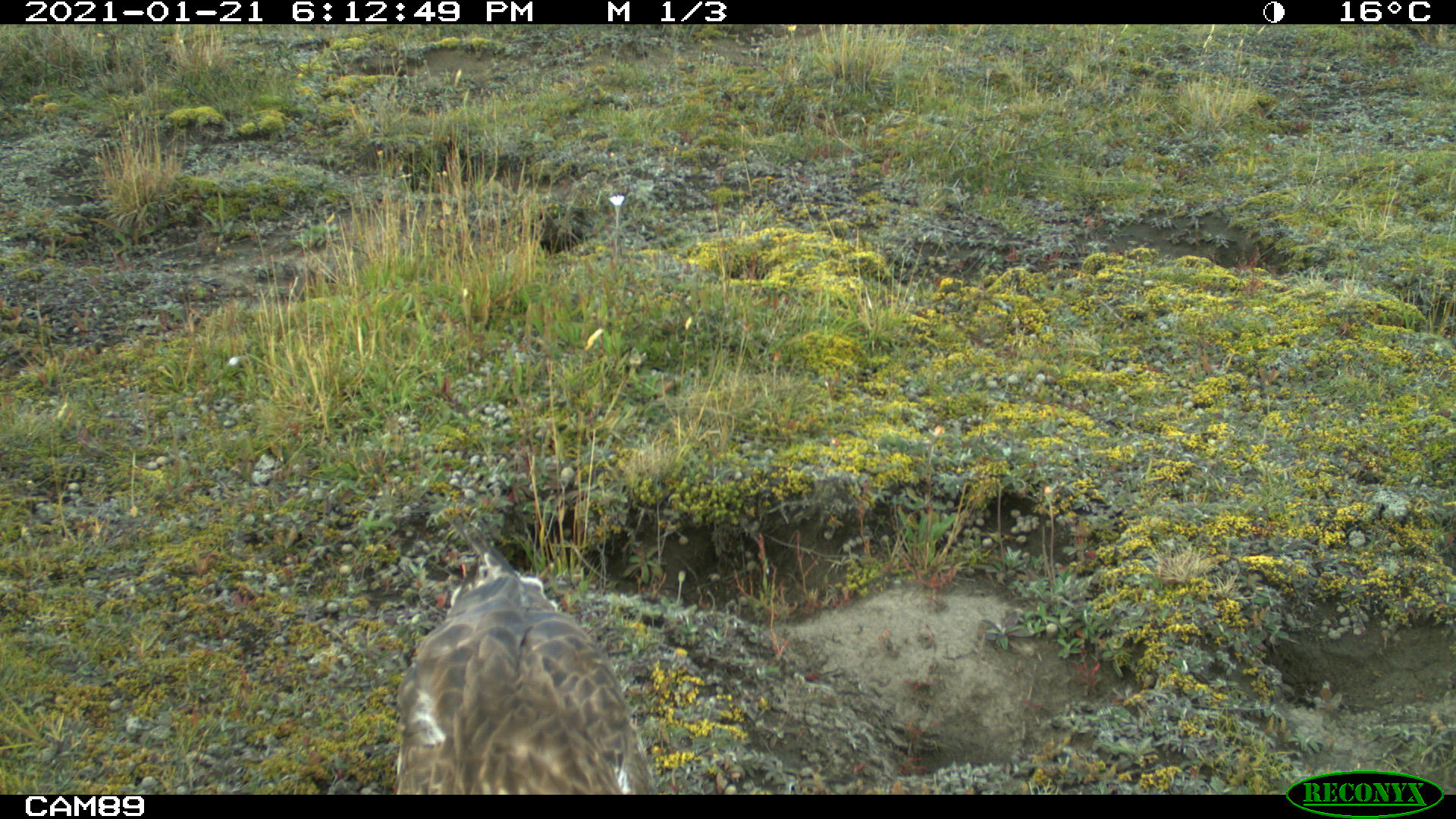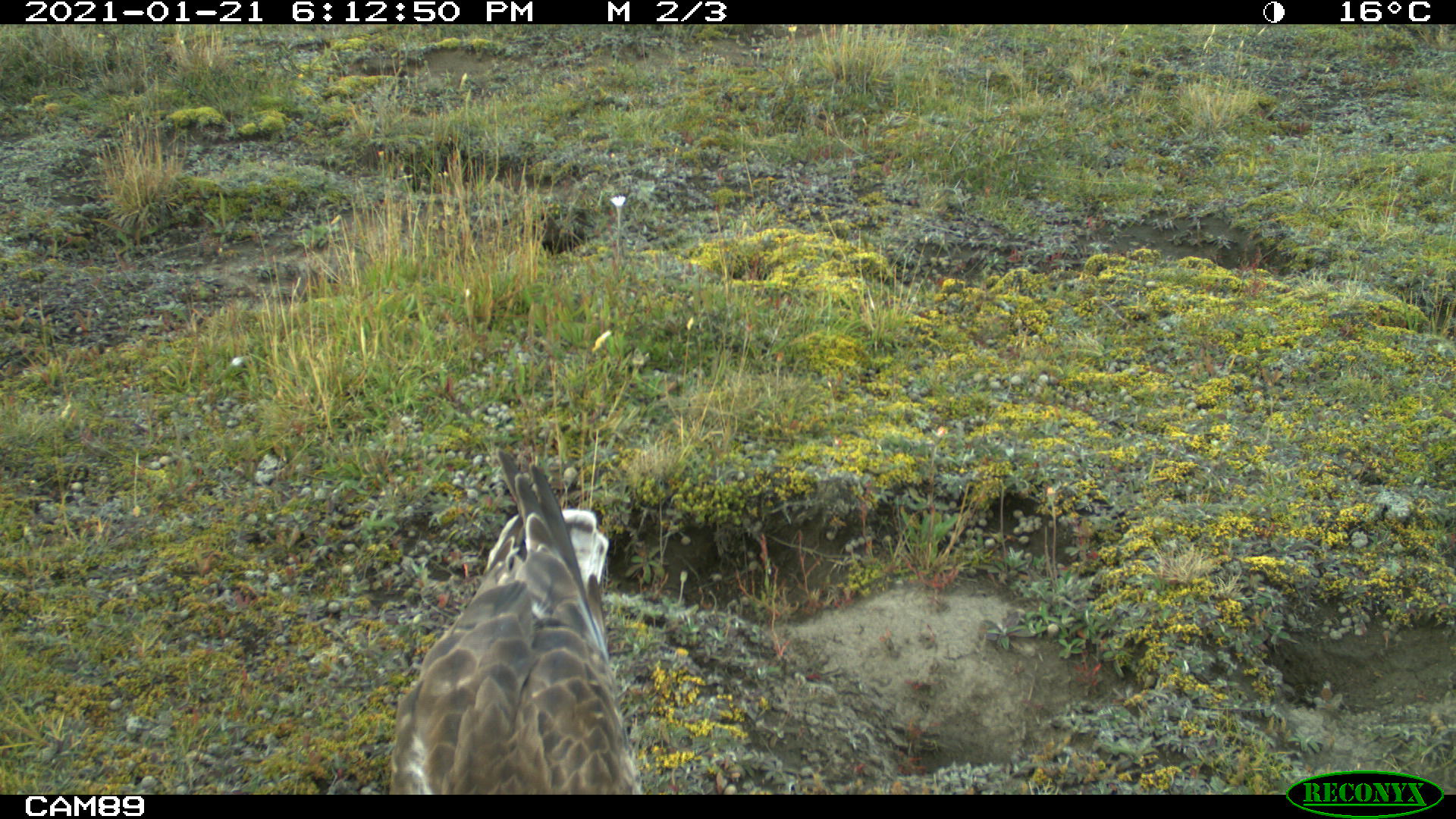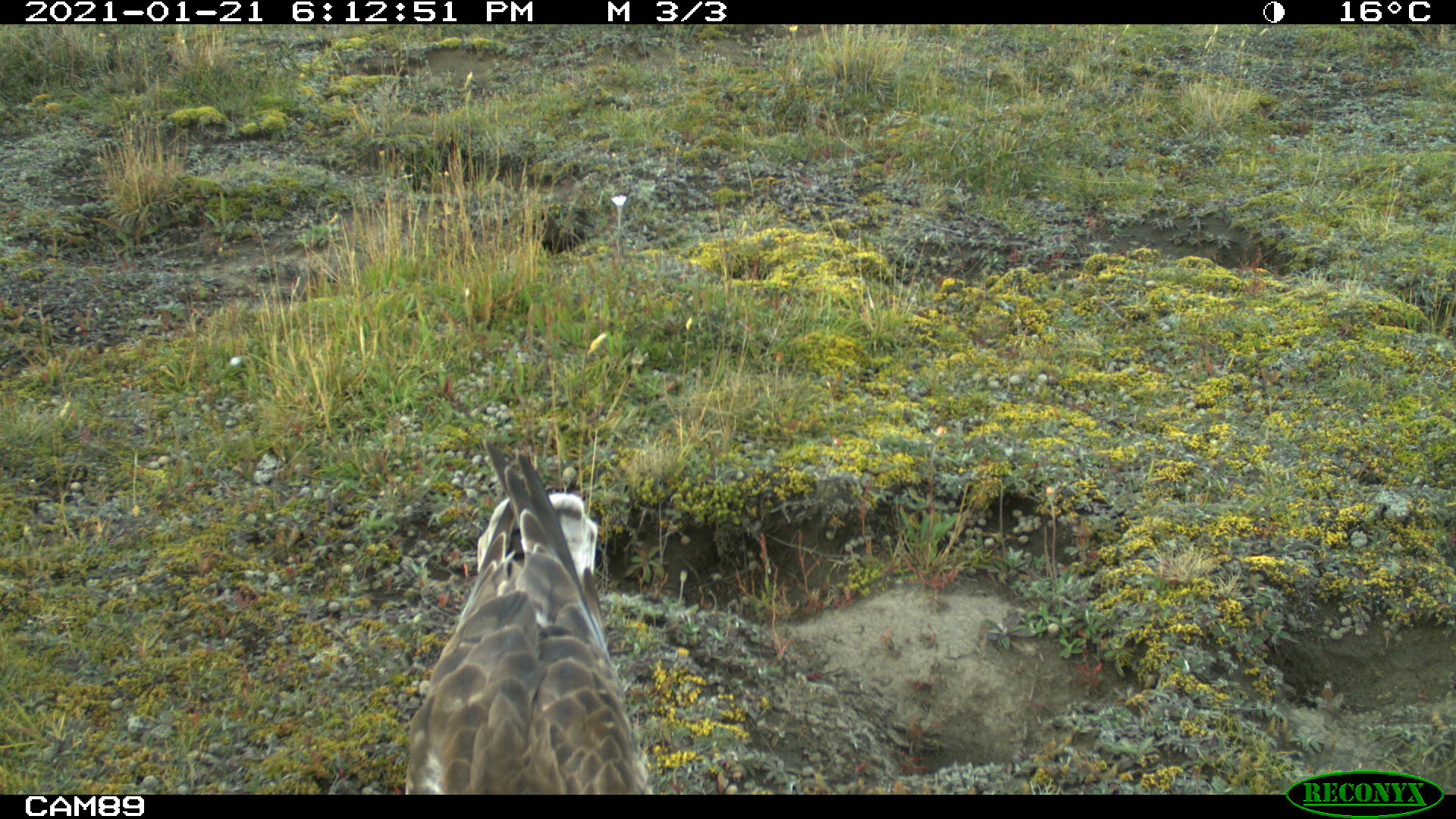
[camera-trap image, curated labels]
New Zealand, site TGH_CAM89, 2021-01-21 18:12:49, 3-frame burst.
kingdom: Animalia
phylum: Chordata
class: Aves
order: Accipitriformes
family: Accipitridae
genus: Circus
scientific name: Circus approximans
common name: swamp harrier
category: harrier